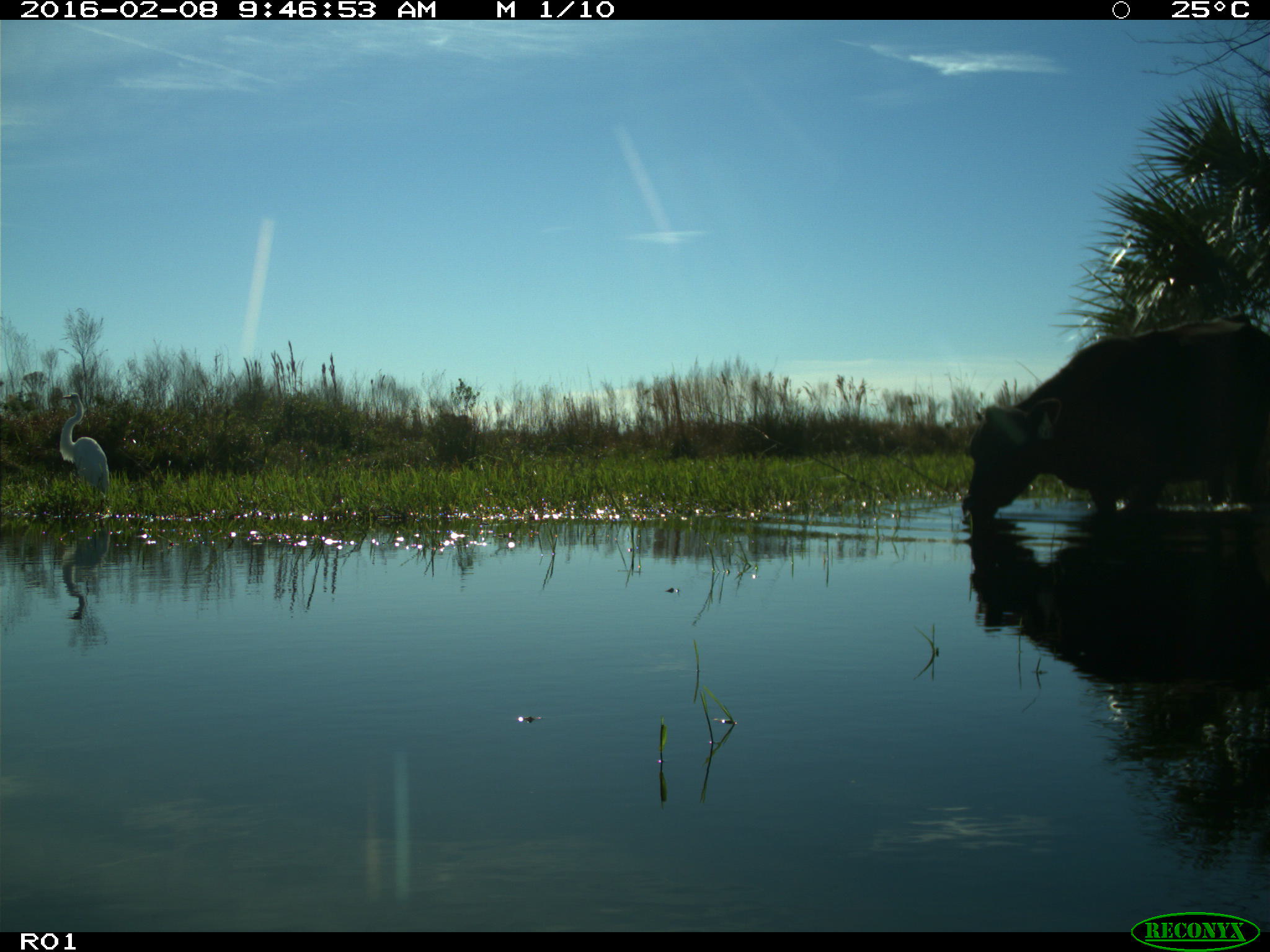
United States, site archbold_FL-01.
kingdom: Animalia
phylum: Chordata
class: Mammalia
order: Artiodactyla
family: Bovidae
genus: Bos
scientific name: Bos taurus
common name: domestic cow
Bos taurus (domestic cow).